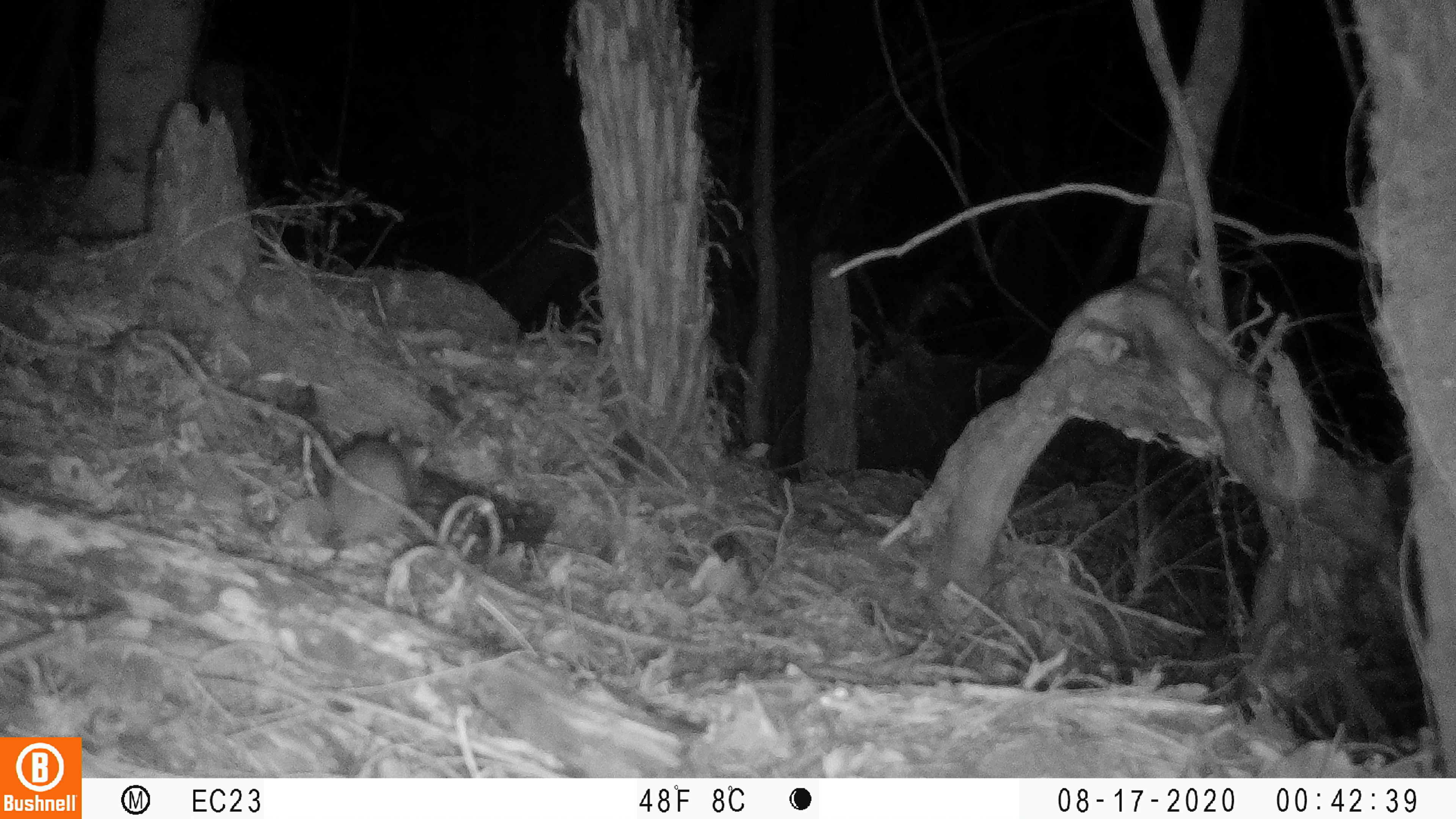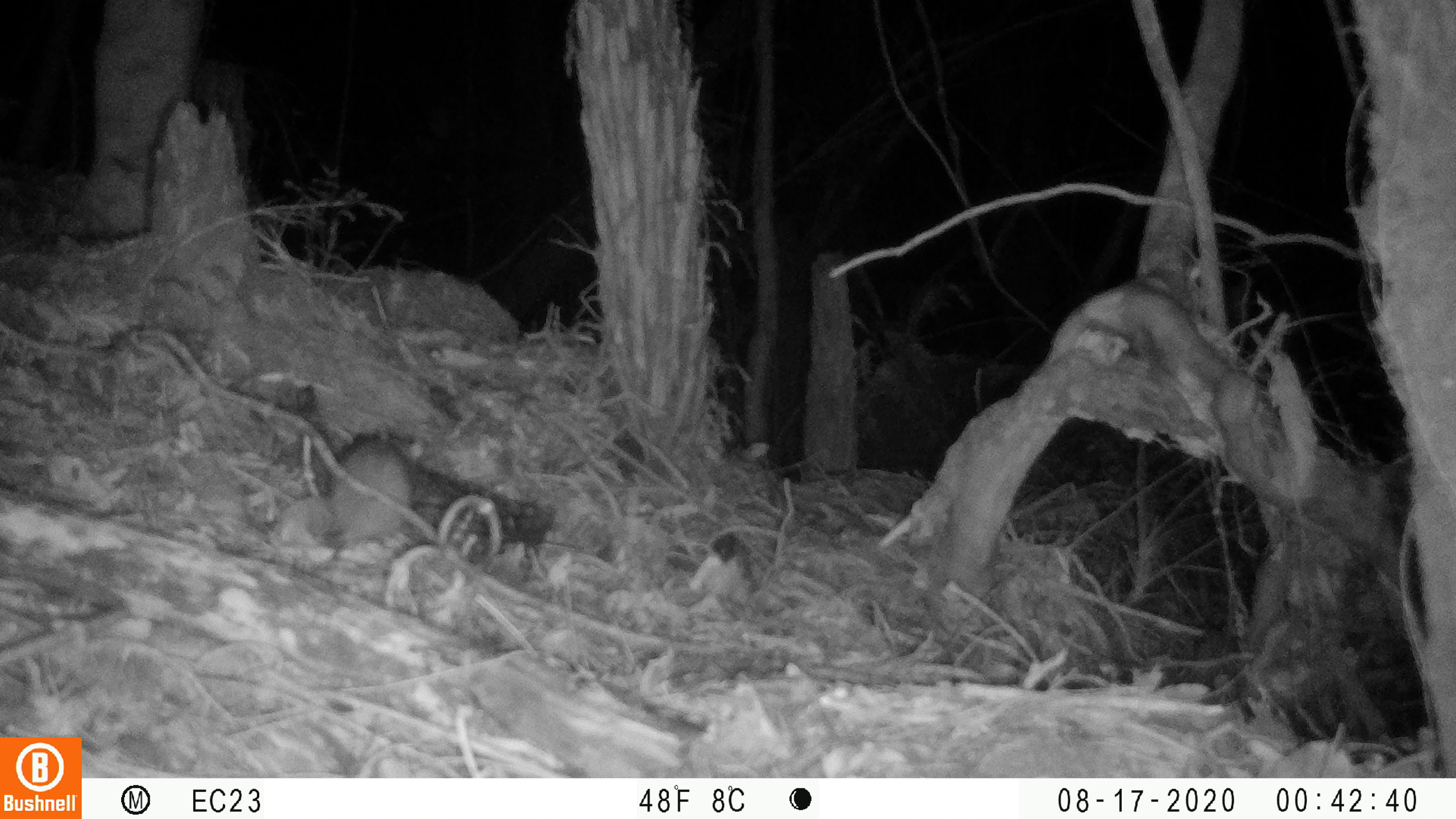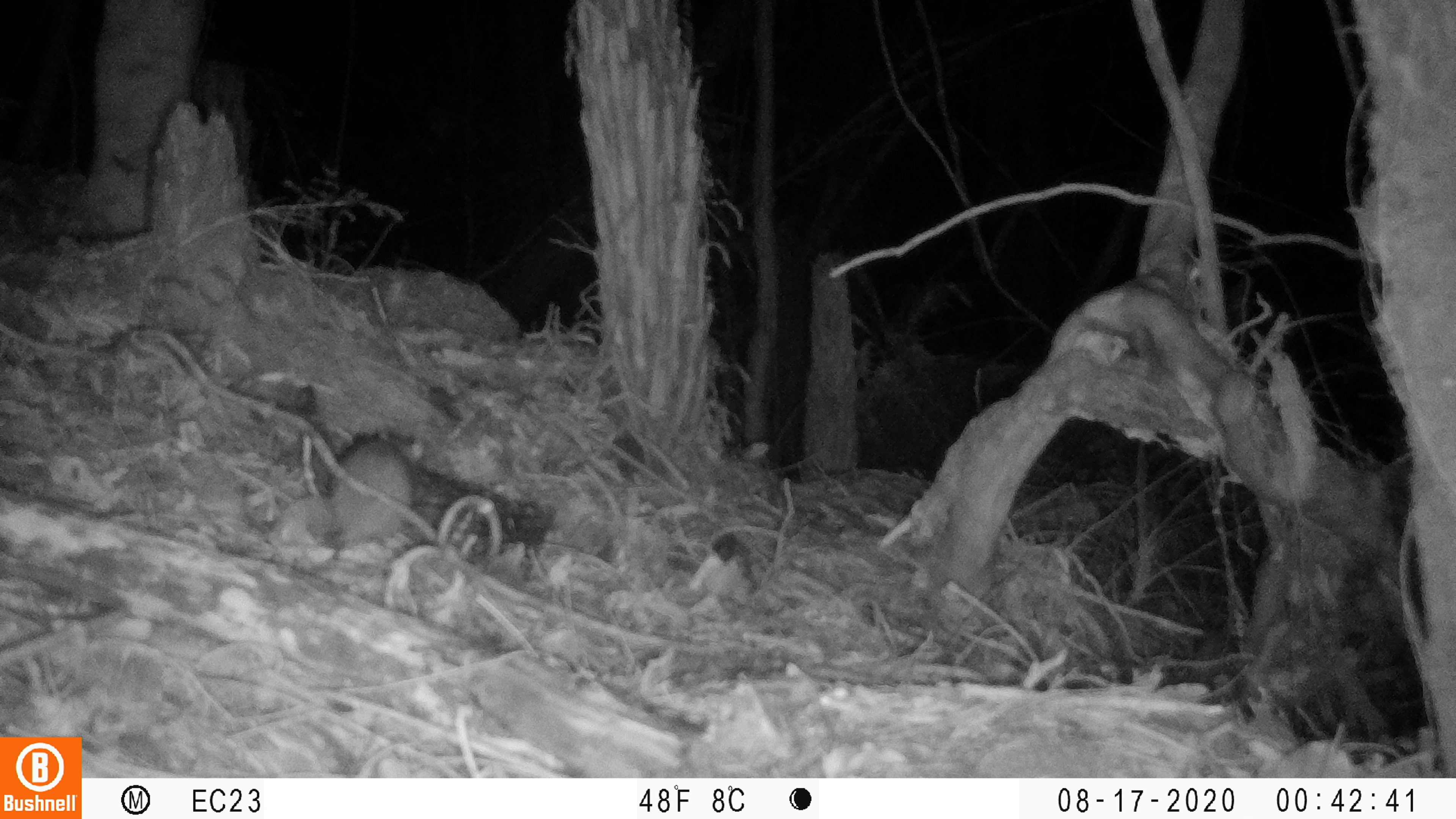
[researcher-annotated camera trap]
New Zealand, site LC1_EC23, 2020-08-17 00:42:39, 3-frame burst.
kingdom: Animalia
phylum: Chordata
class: Mammalia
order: Rodentia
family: Muridae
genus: Rattus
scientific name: Rattus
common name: rat